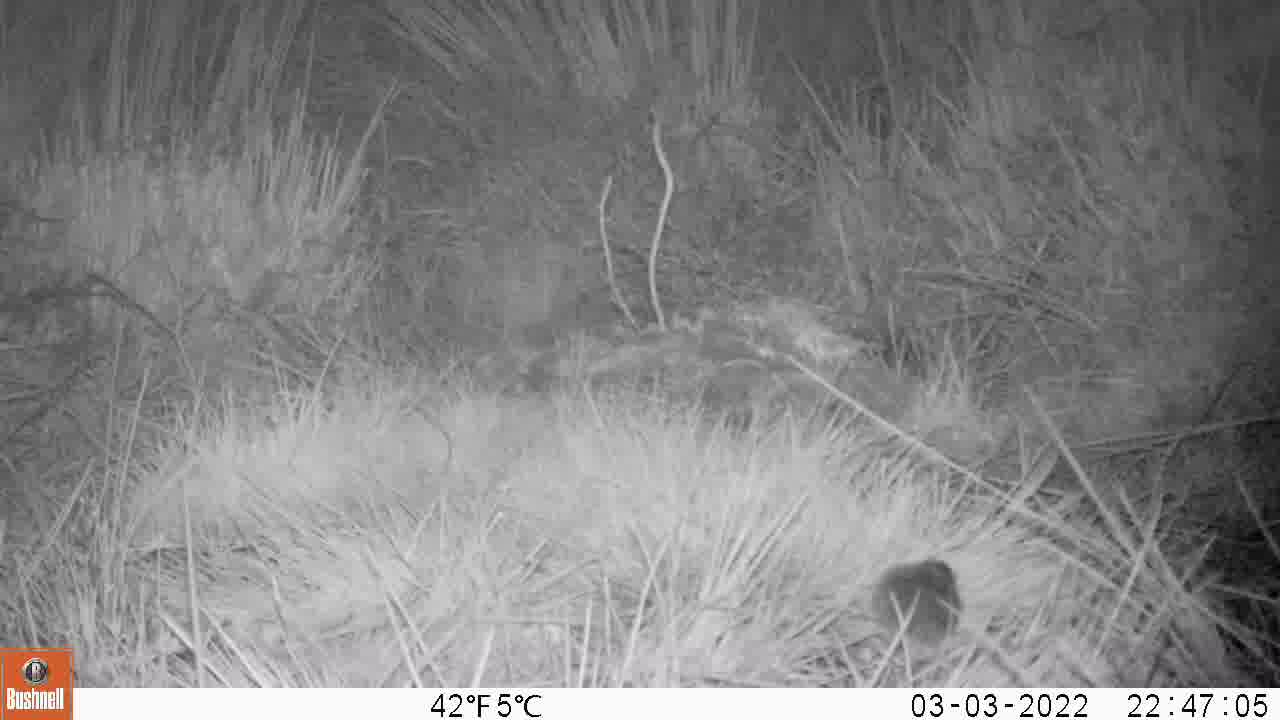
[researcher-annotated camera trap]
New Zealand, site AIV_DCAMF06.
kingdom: Animalia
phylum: Chordata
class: Mammalia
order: Rodentia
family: Muridae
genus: Mus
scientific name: Mus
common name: mouse